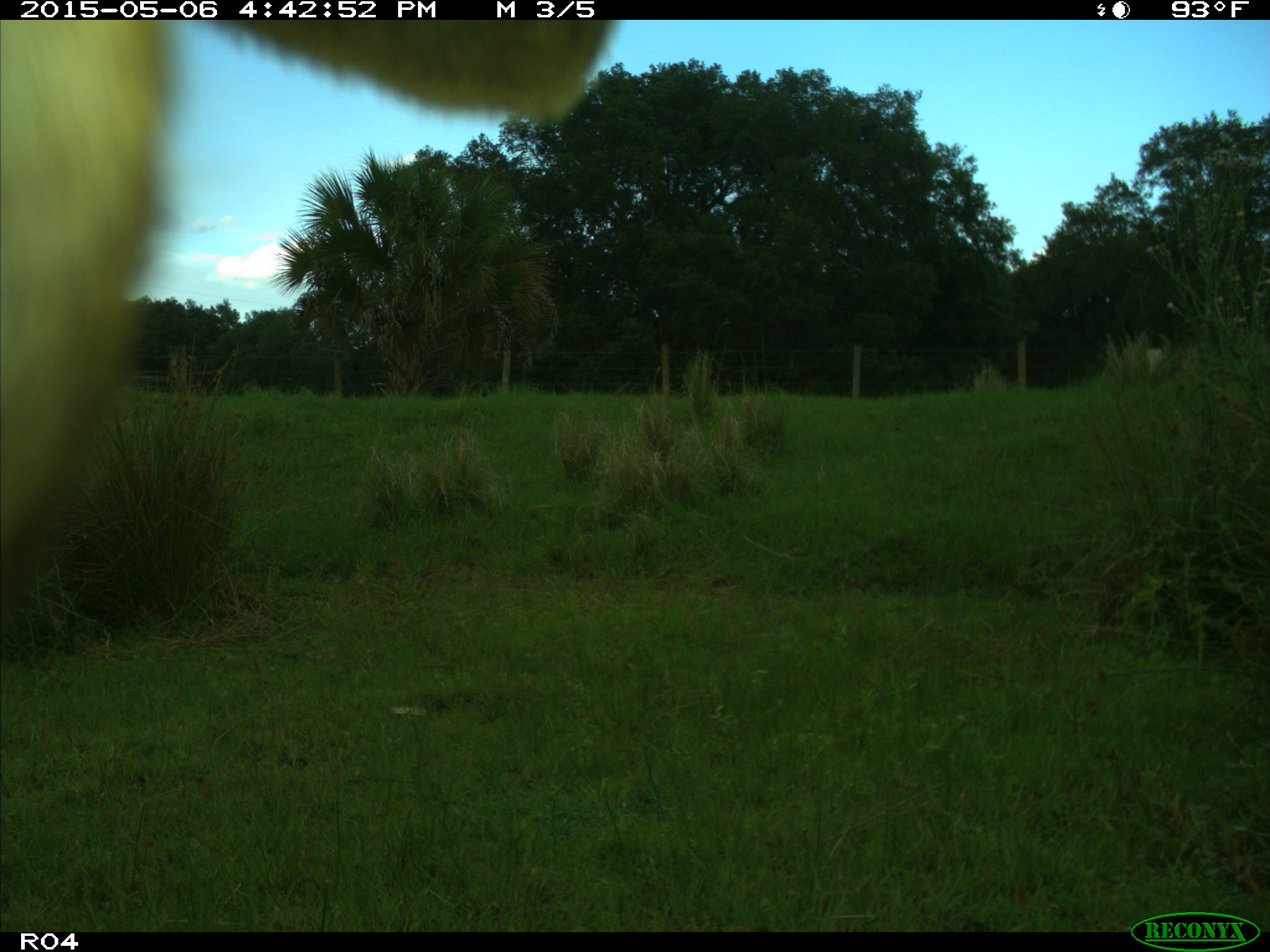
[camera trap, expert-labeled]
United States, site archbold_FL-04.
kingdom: Animalia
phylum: Chordata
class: Mammalia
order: Artiodactyla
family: Bovidae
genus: Bos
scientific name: Bos taurus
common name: domestic cow